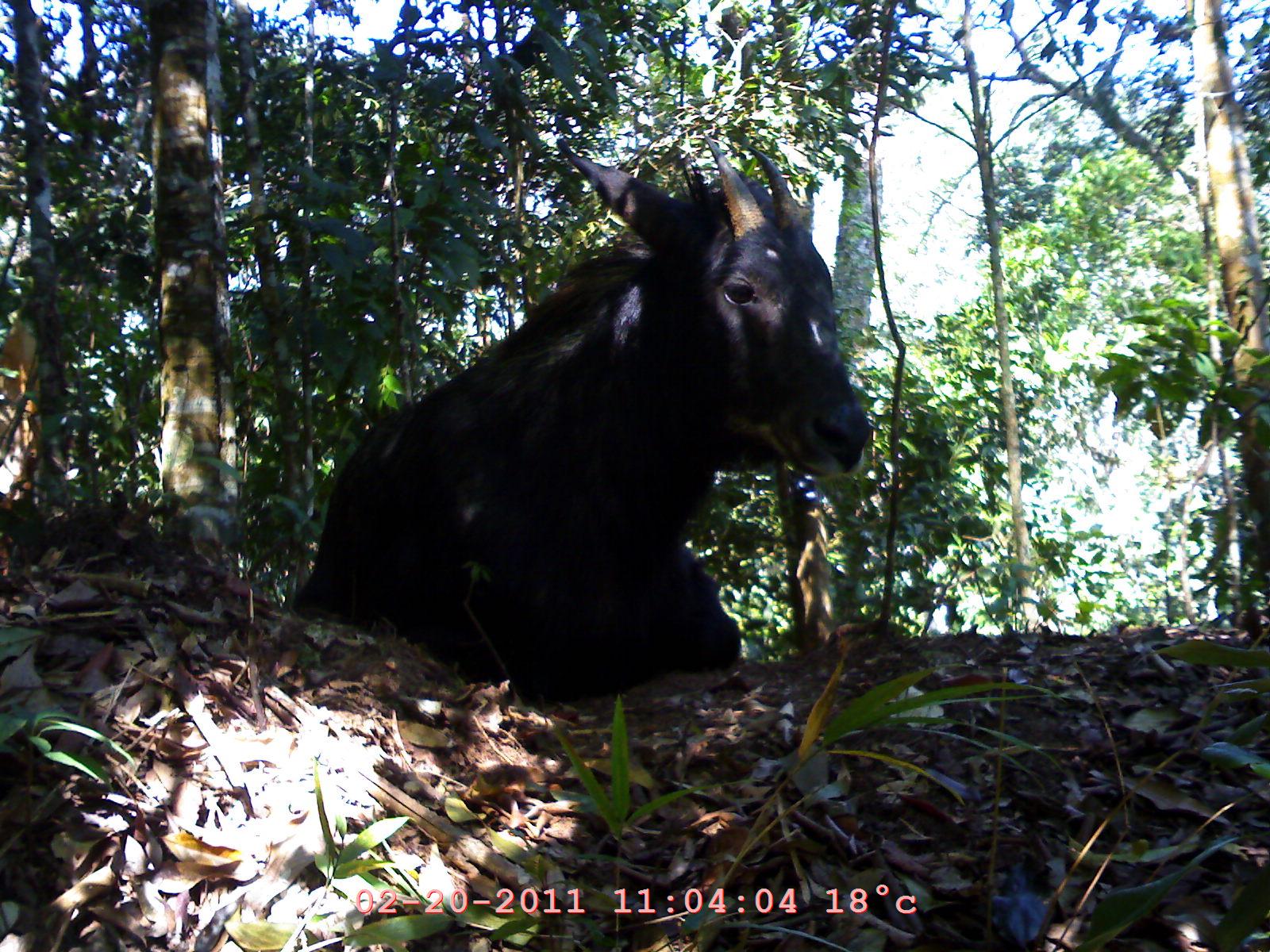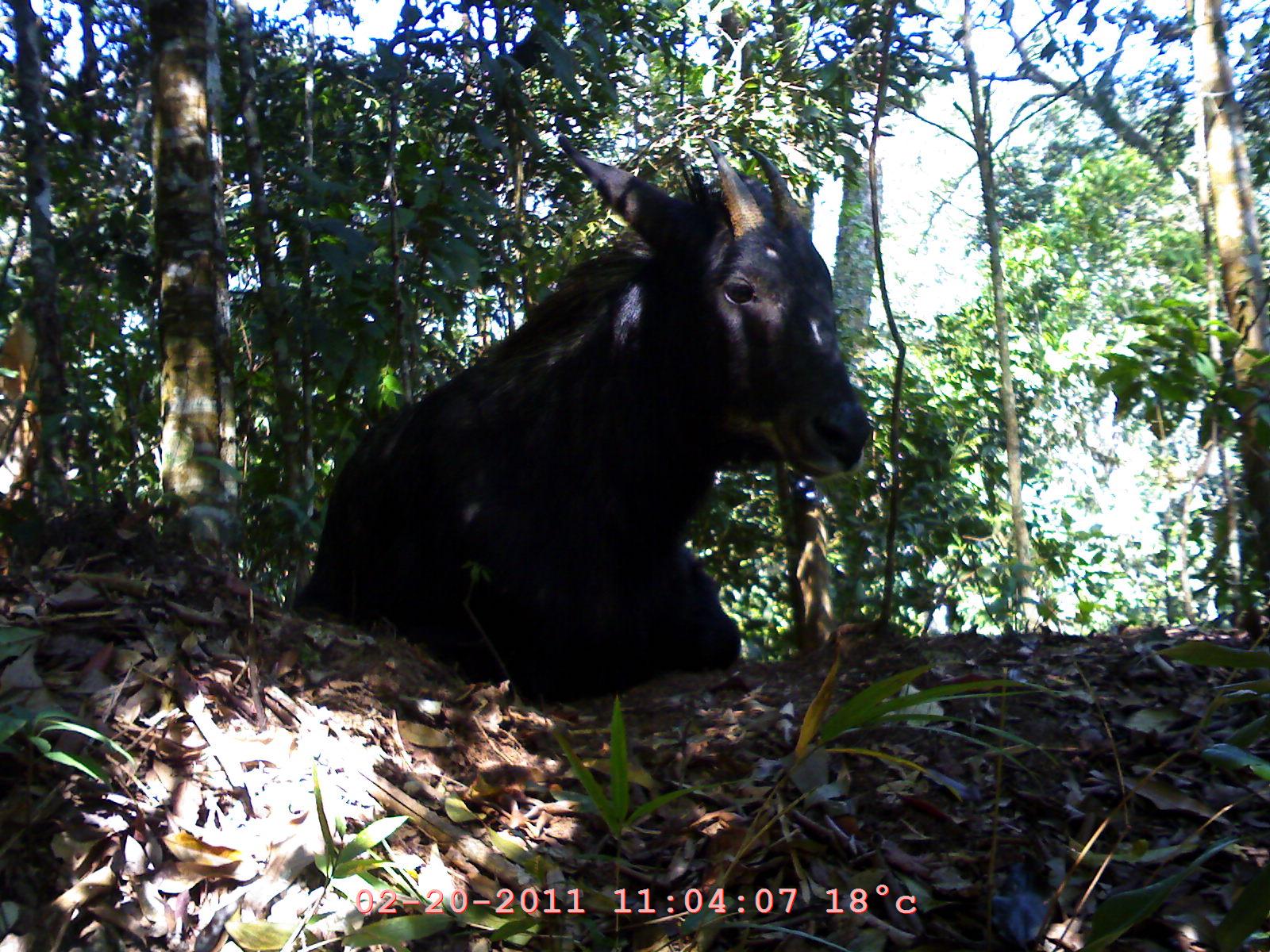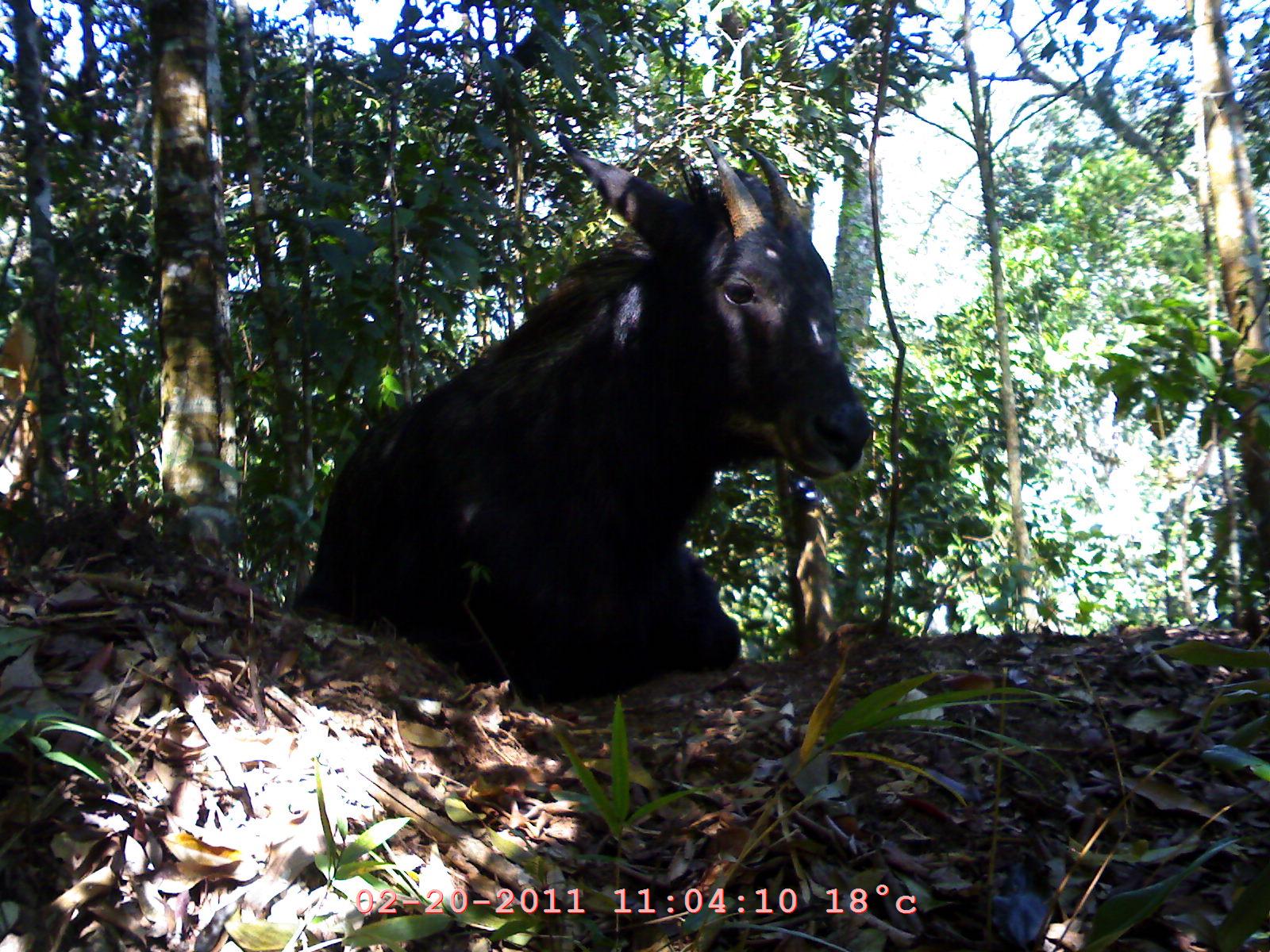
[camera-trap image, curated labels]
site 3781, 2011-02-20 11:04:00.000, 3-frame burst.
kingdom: Animalia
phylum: Chordata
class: Mammalia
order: Artiodactyla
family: Bovidae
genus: Capricornis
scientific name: Capricornis sumatraensis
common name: southern serow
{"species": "Capricornis sumatraensis (southern serow)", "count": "1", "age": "adult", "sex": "female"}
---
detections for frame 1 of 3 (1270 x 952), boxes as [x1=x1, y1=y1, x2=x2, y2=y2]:
capricornis sumatraensis: [x1=288, y1=130, x2=870, y2=712]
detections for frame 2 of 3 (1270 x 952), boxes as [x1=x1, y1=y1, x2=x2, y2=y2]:
capricornis sumatraensis: [x1=292, y1=131, x2=872, y2=708]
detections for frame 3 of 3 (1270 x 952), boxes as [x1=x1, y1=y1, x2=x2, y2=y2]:
capricornis sumatraensis: [x1=295, y1=131, x2=872, y2=705]